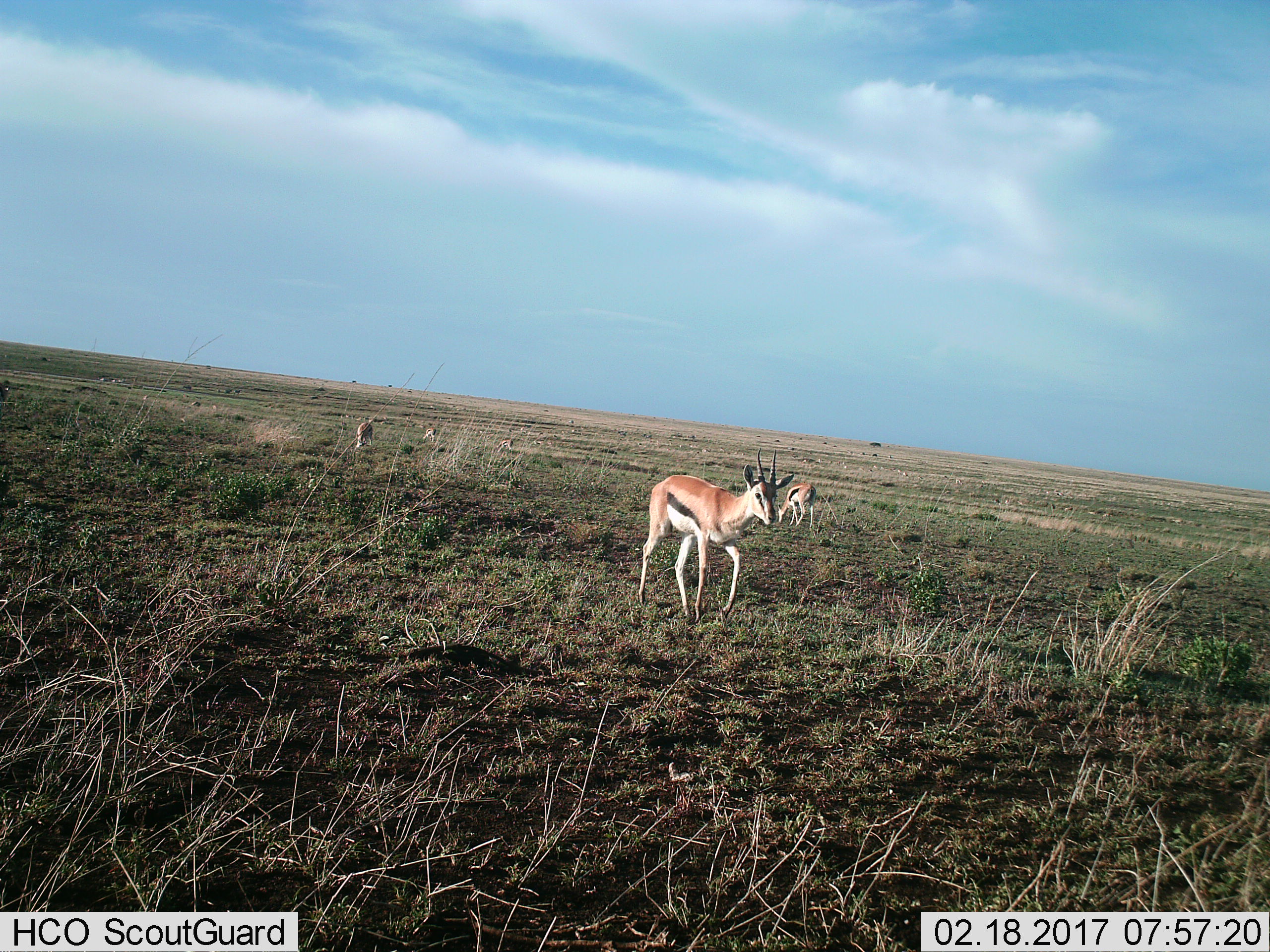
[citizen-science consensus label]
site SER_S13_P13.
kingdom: Animalia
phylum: Chordata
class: Mammalia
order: Artiodactyla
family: Bovidae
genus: Eudorcas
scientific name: Eudorcas thomsonii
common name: thomson's gazelle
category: gazellethomsons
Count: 5.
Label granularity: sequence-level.